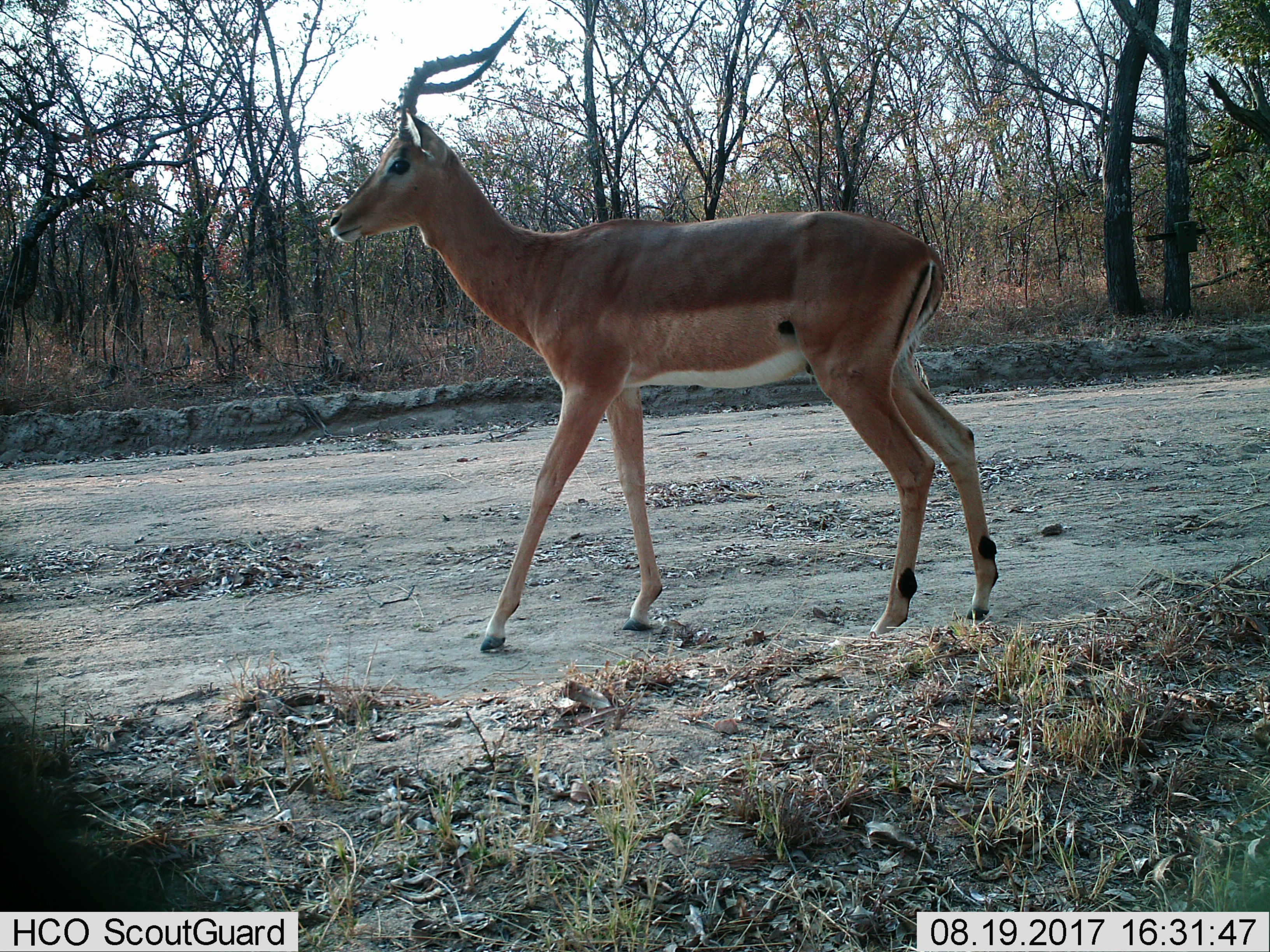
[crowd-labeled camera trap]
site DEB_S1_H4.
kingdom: Animalia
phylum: Chordata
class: Mammalia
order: Artiodactyla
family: Bovidae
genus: Aepyceros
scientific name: Aepyceros melampus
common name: impala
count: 1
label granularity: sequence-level